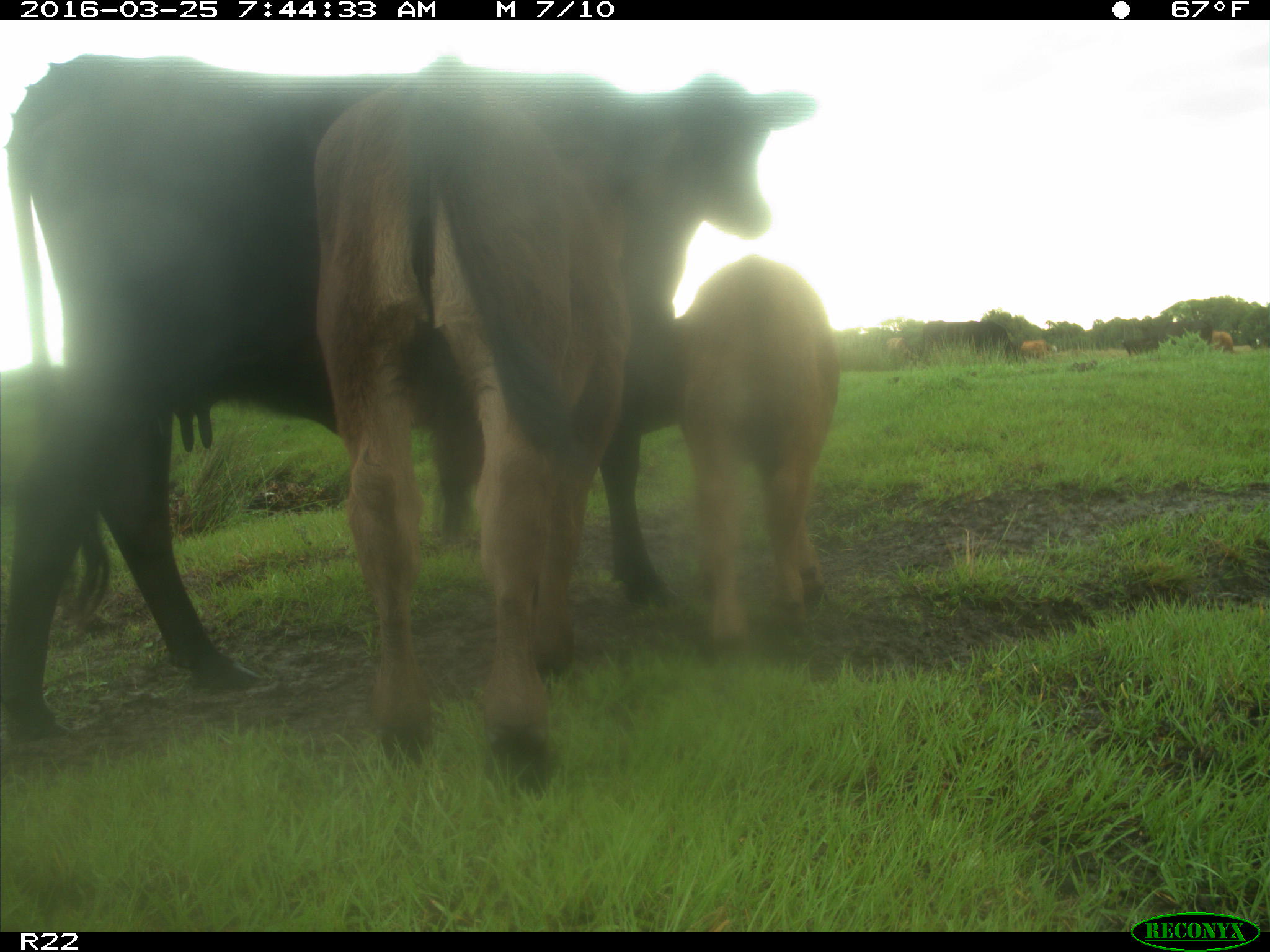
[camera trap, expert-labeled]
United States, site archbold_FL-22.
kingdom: Animalia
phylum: Chordata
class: Mammalia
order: Artiodactyla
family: Bovidae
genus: Bos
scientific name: Bos taurus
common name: domestic cow